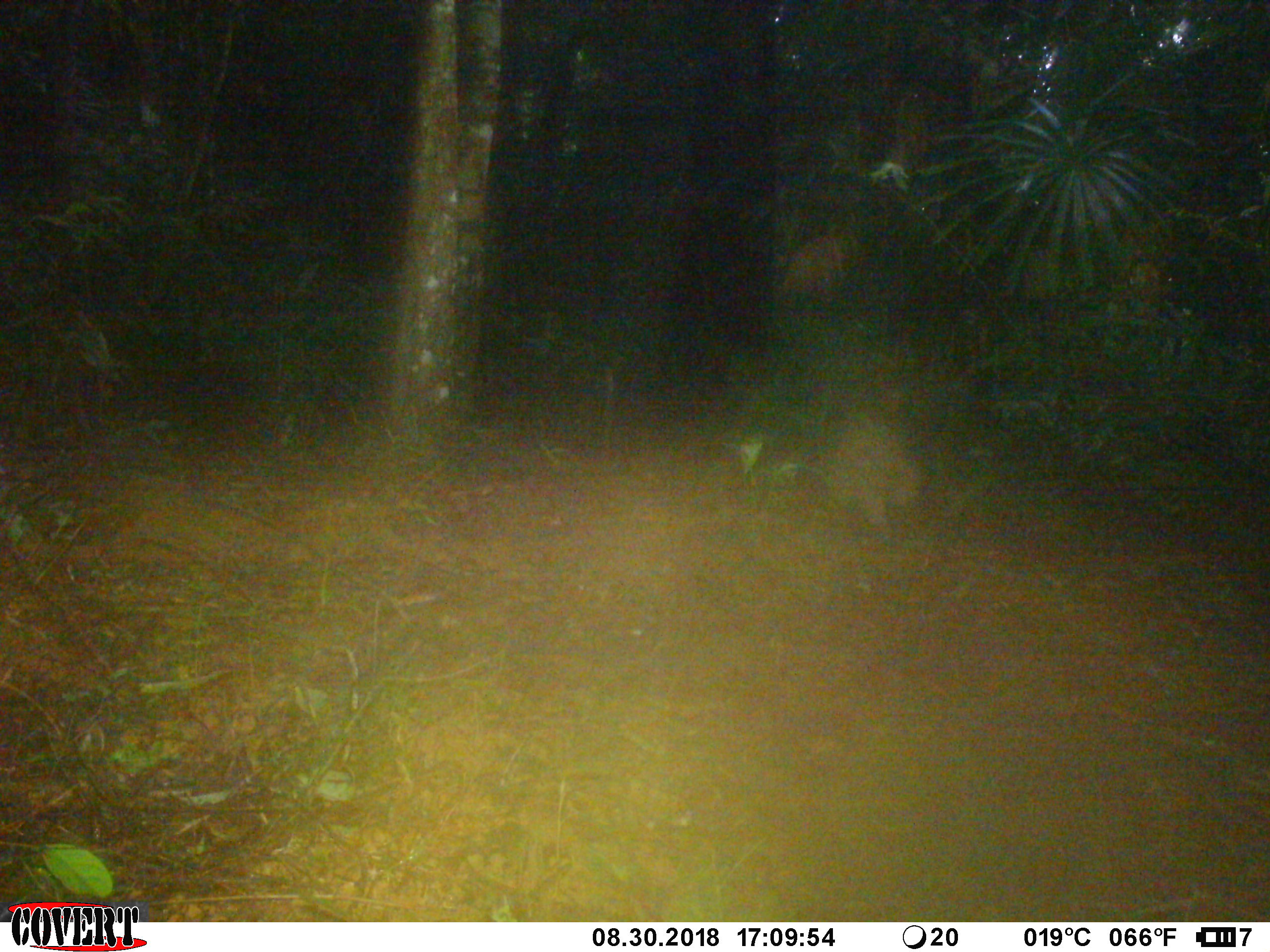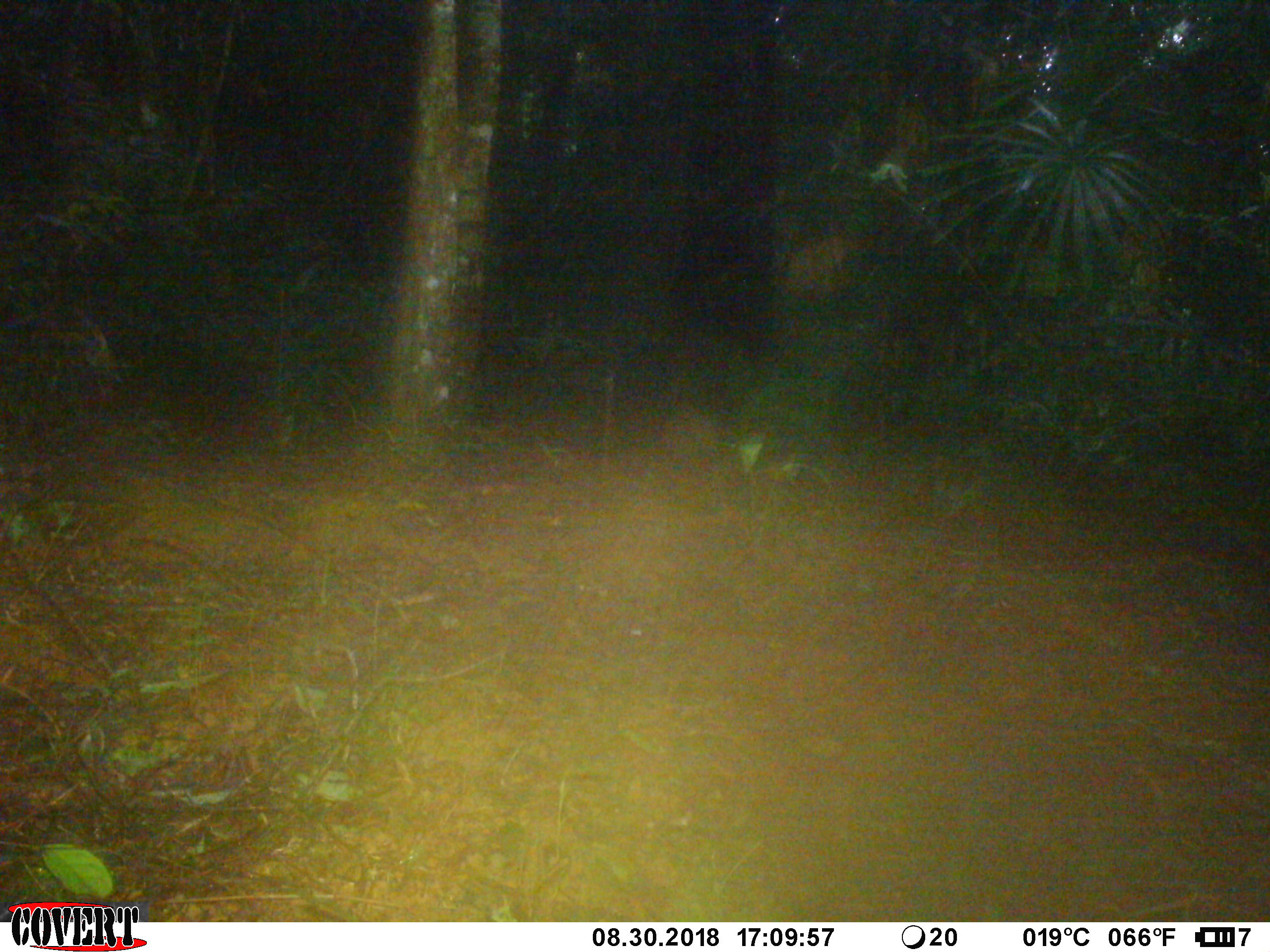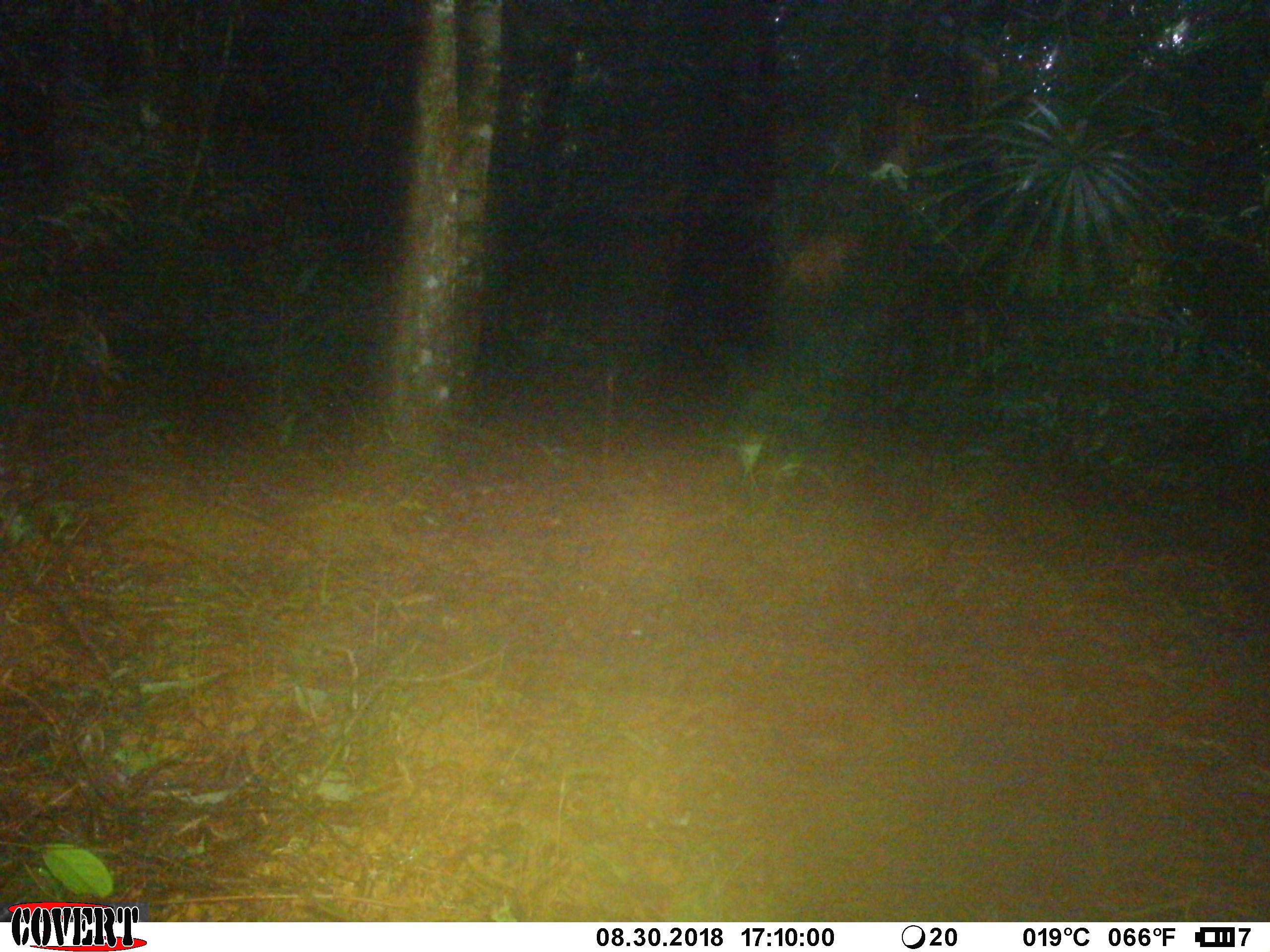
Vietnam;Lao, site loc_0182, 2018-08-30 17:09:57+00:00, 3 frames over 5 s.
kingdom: Animalia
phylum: Chordata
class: Mammalia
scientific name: Mammalia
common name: mammal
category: unidentified small mammal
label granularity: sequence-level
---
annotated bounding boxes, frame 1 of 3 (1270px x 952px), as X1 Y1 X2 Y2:
unidentified small mammal: 818 410 922 530